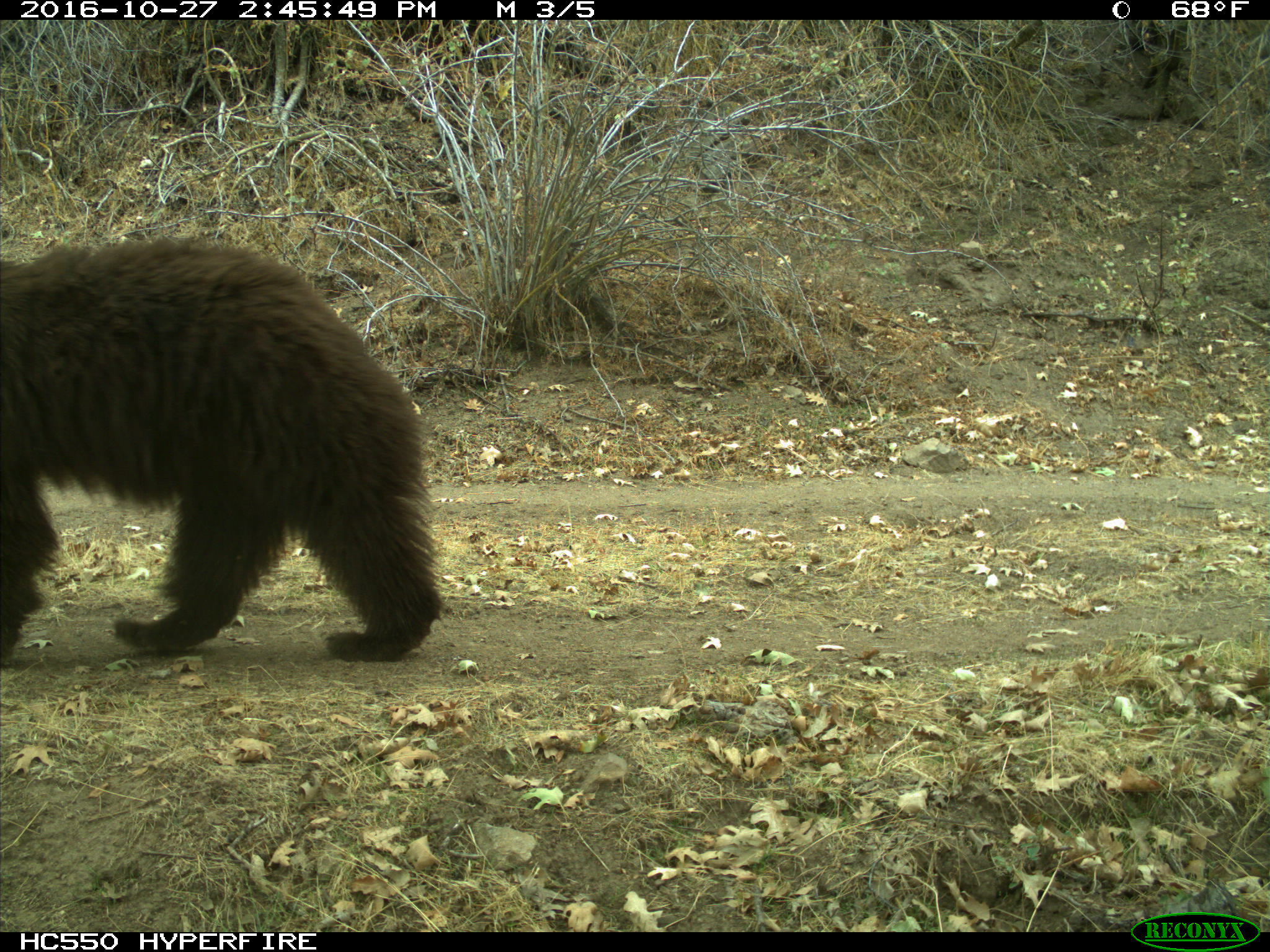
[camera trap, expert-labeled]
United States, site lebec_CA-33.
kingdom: Animalia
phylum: Chordata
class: Mammalia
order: Carnivora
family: Ursidae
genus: Ursus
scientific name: Ursus americanus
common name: american black bear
Ursus americanus (american black bear).